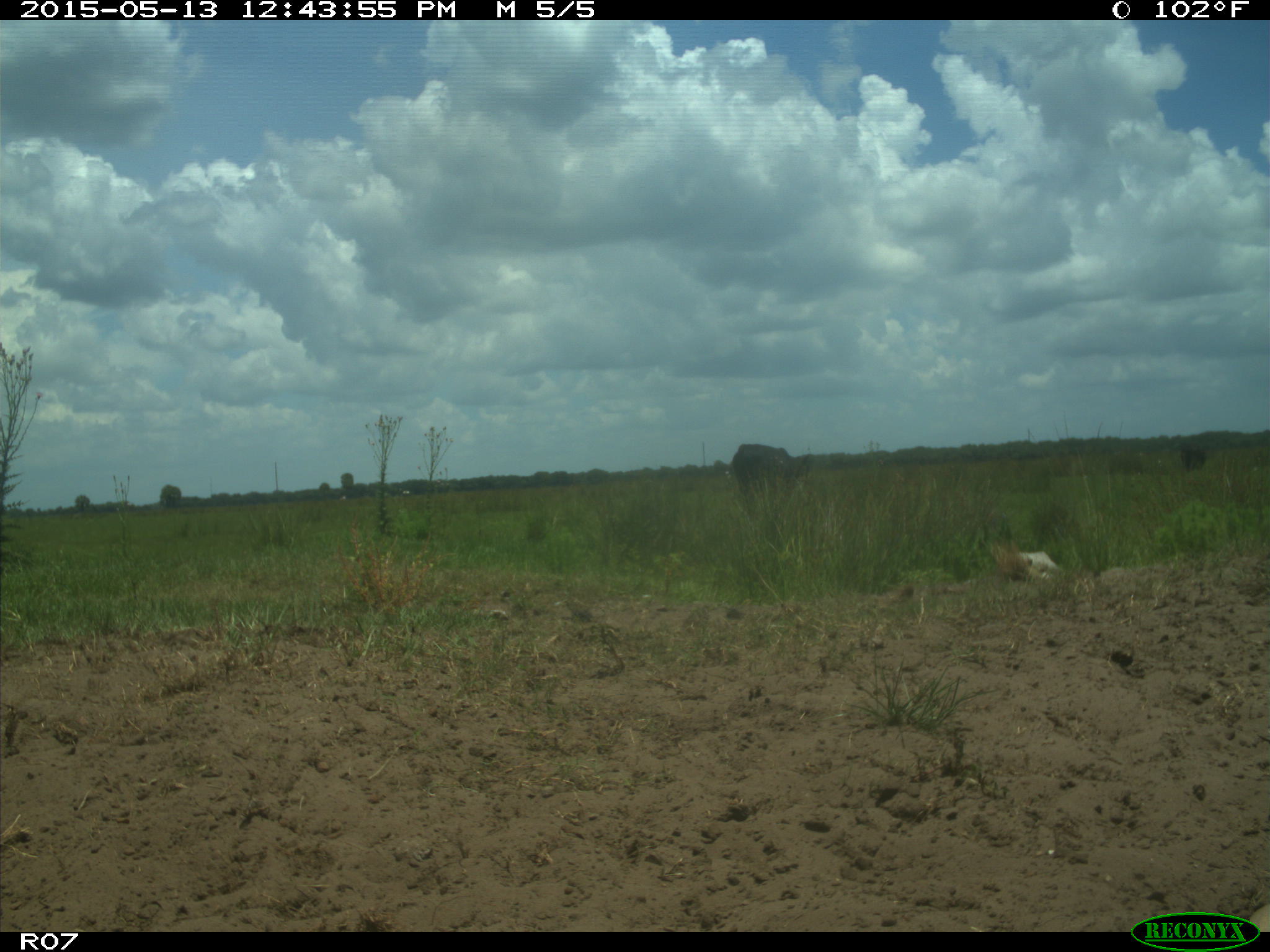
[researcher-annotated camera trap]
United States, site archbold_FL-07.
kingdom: Animalia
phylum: Chordata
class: Mammalia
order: Artiodactyla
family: Bovidae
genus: Bos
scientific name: Bos taurus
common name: domestic cow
Bos taurus (domestic cow).